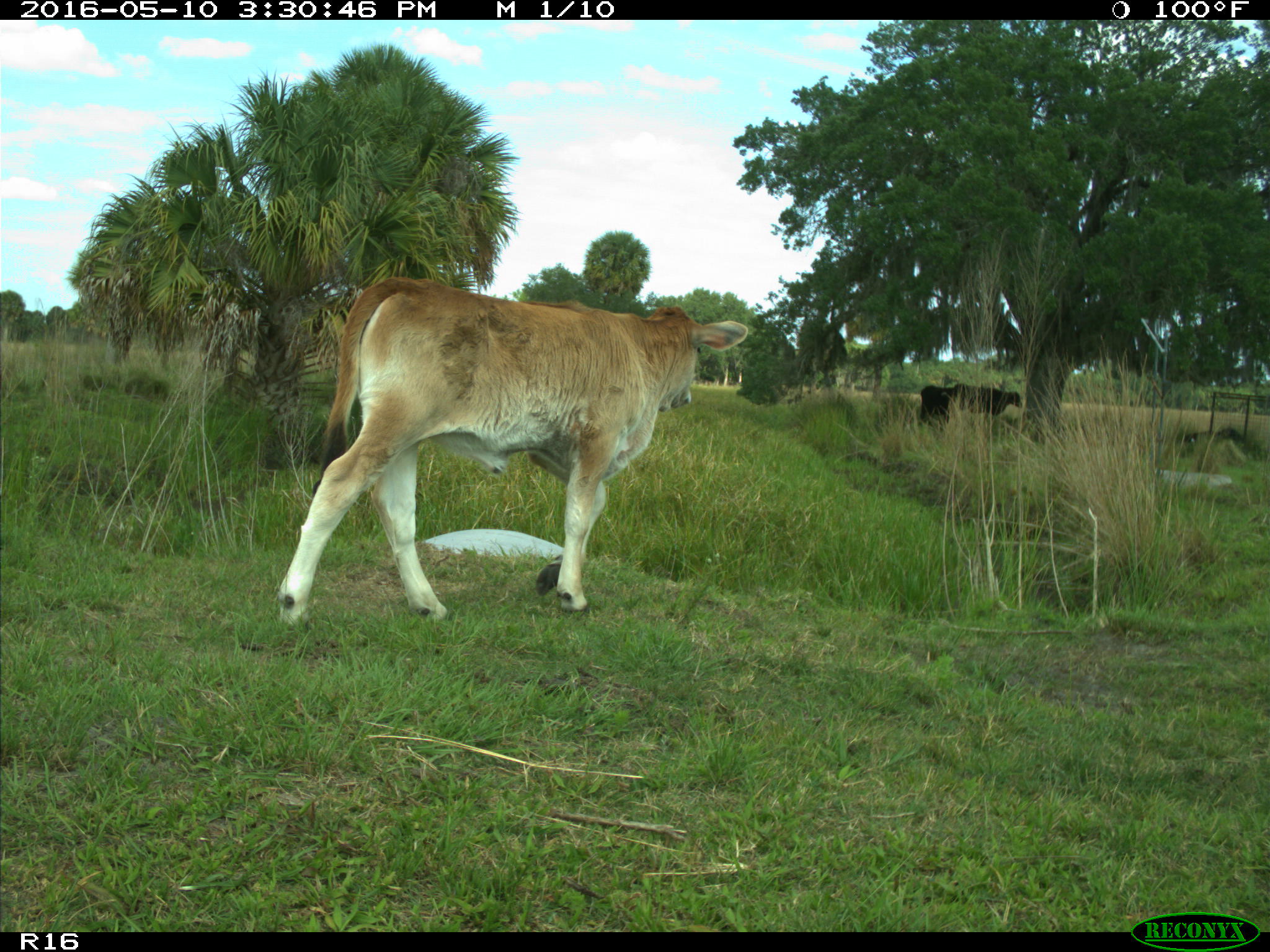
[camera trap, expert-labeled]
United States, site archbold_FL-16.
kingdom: Animalia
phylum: Chordata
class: Mammalia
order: Artiodactyla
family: Bovidae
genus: Bos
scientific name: Bos taurus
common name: domestic cow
Bos taurus (domestic cow).